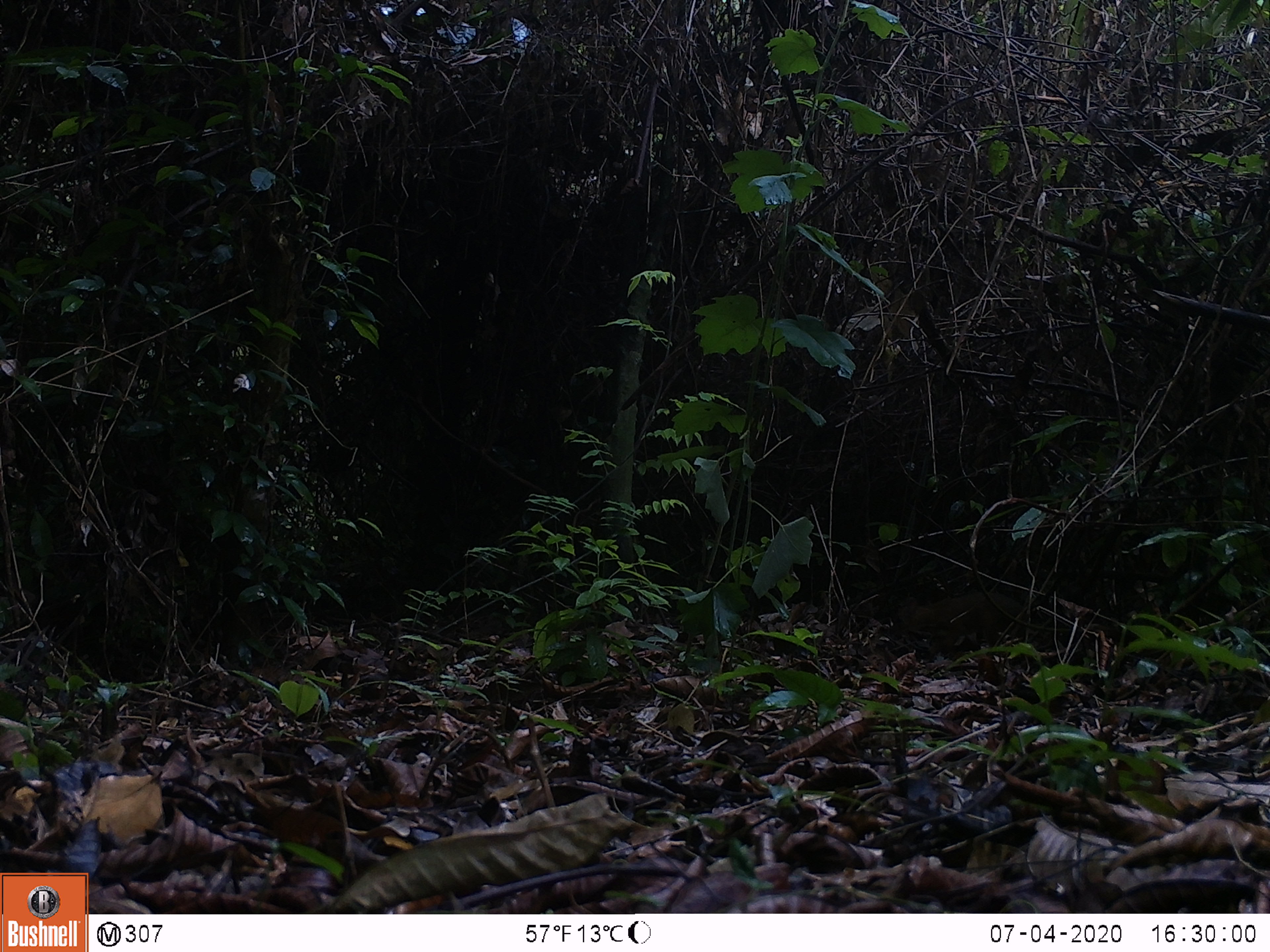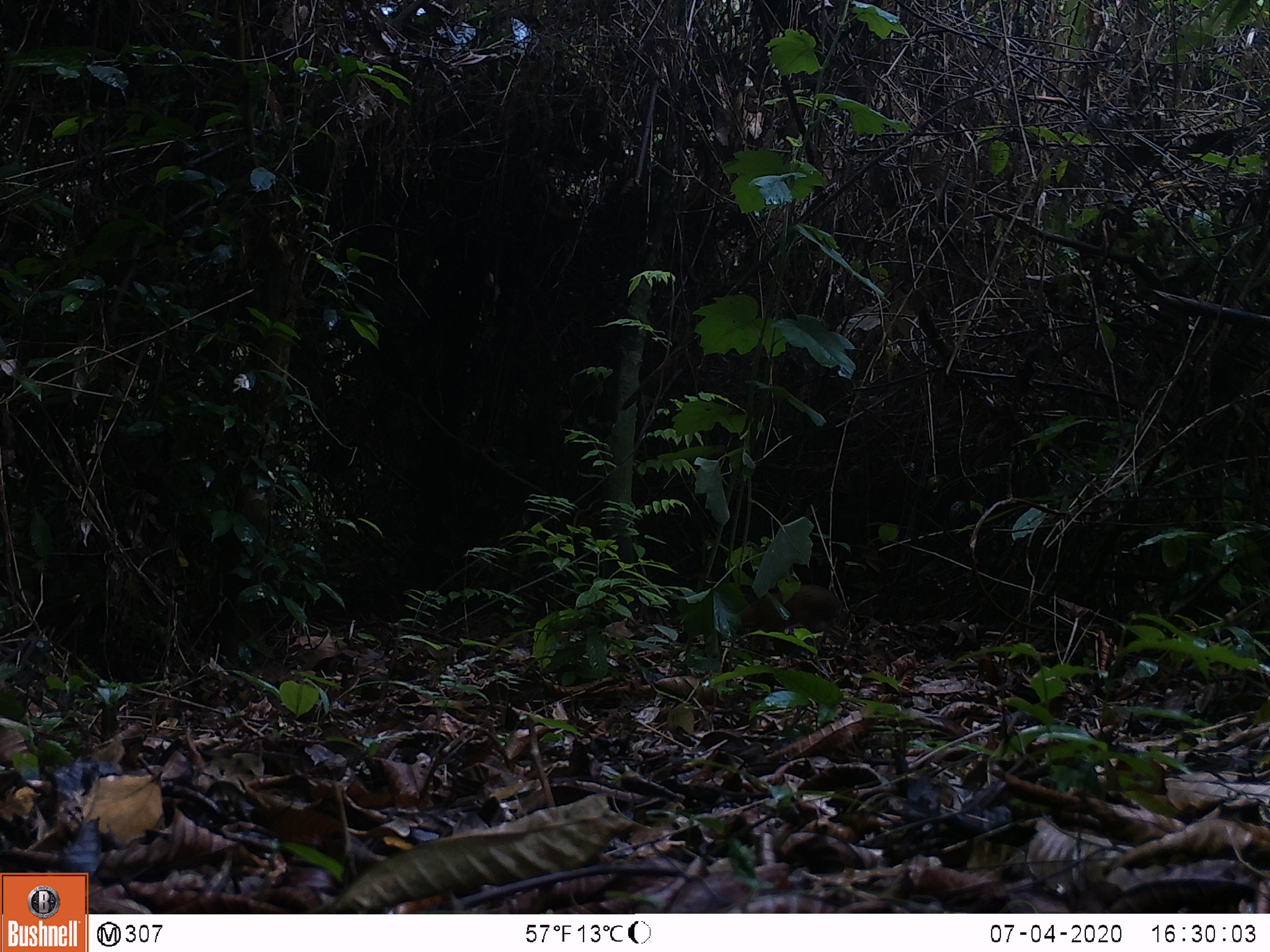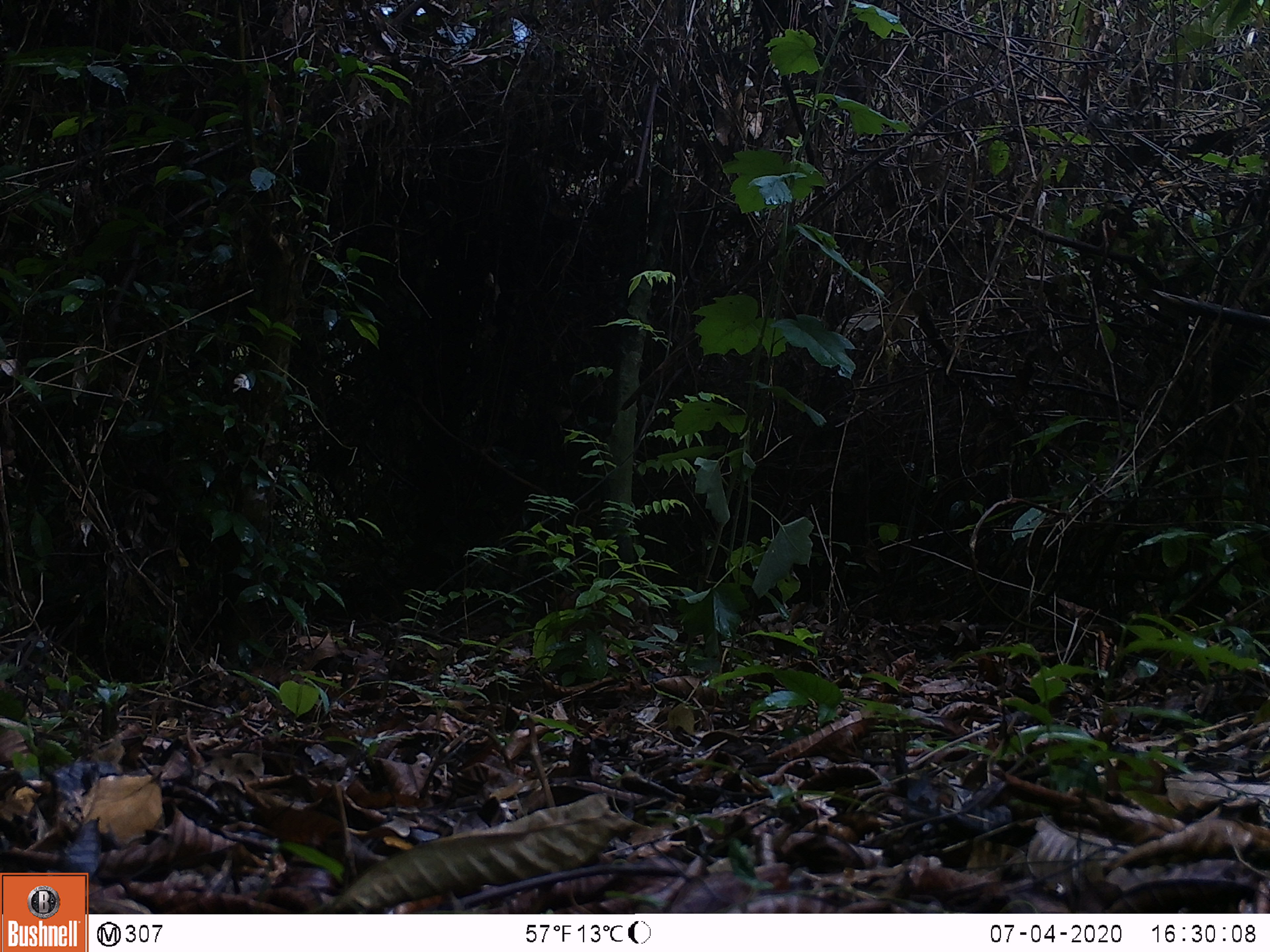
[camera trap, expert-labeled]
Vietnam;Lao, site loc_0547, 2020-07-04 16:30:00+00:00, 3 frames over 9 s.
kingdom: Animalia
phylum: Chordata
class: Mammalia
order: Artiodactyla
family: Tragulidae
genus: Moschiola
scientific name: Moschiola meminna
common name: chevrotain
Chevrotain (Moschiola meminna). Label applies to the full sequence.